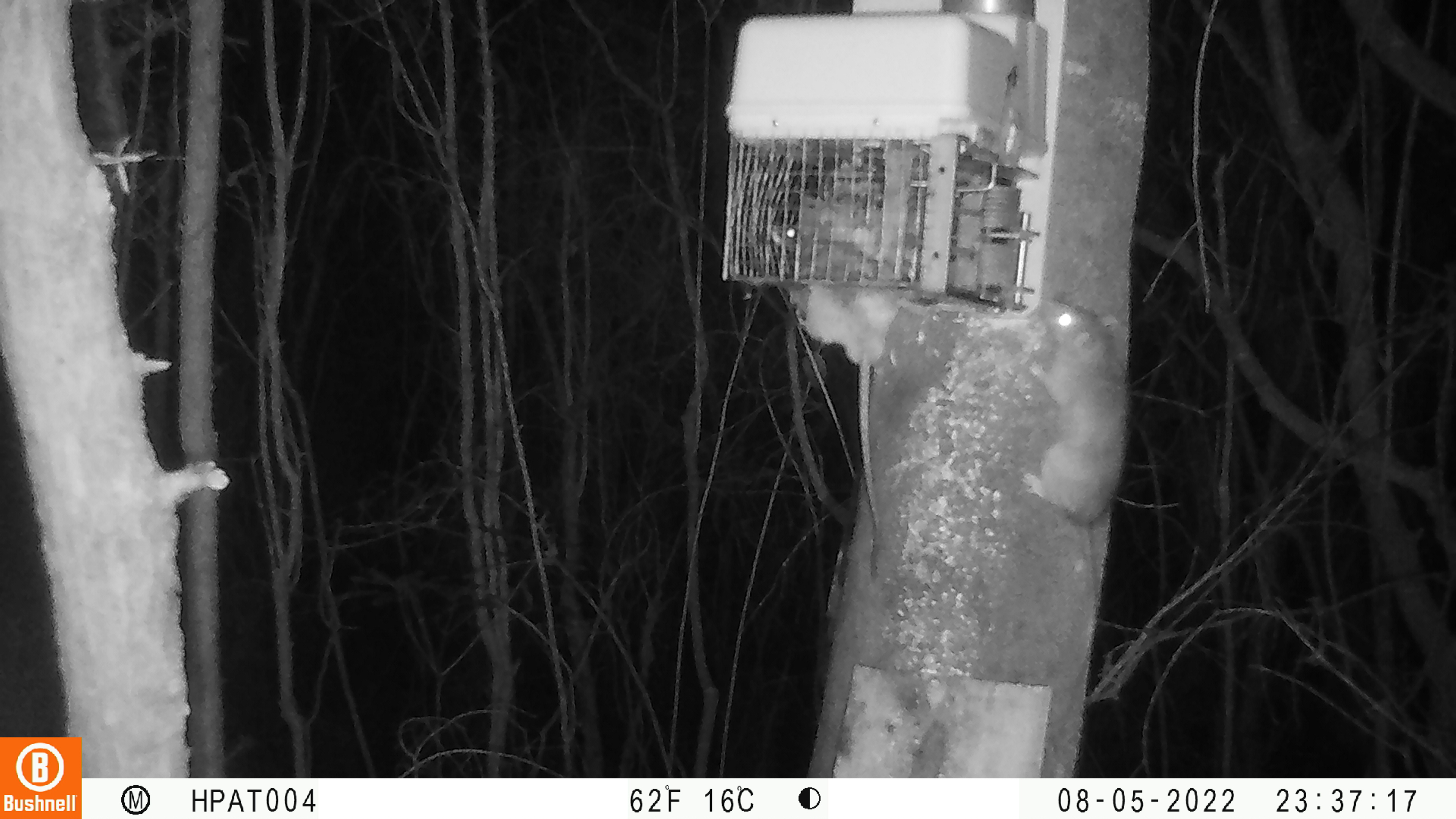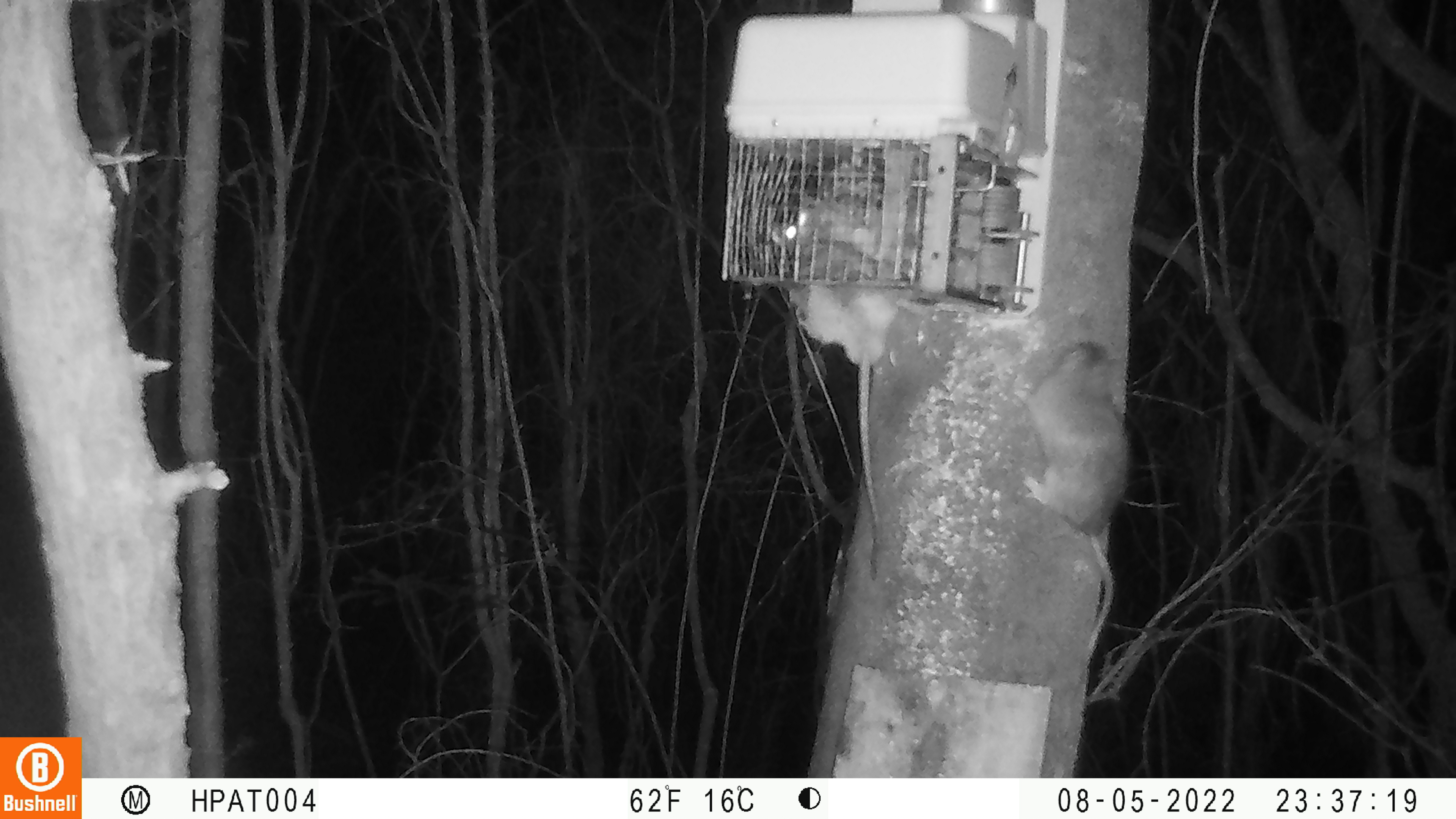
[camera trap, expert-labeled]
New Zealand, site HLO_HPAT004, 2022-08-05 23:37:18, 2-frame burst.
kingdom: Animalia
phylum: Chordata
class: Mammalia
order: Rodentia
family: Muridae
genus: Rattus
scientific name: Rattus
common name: rat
Rat (Rattus).